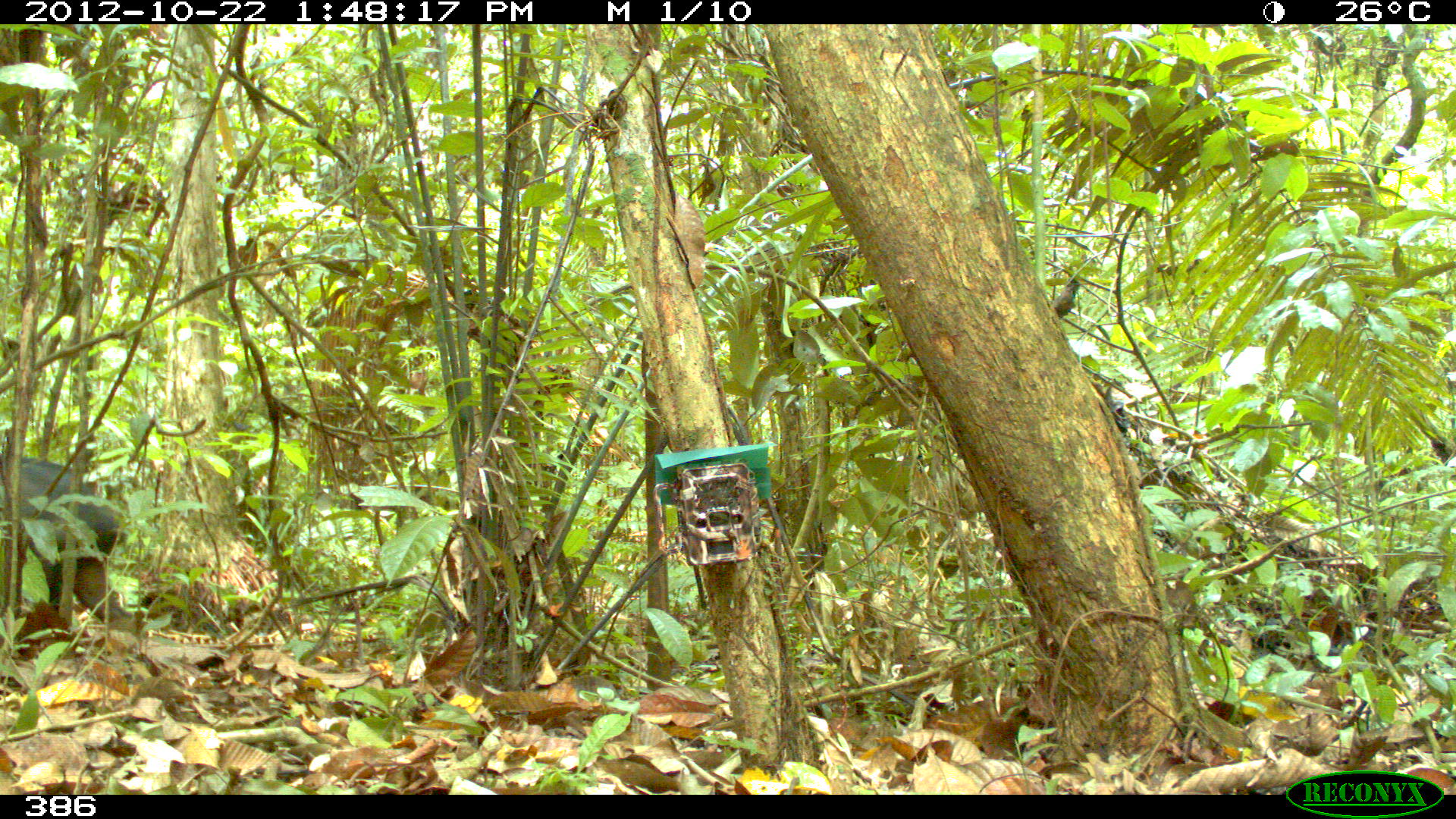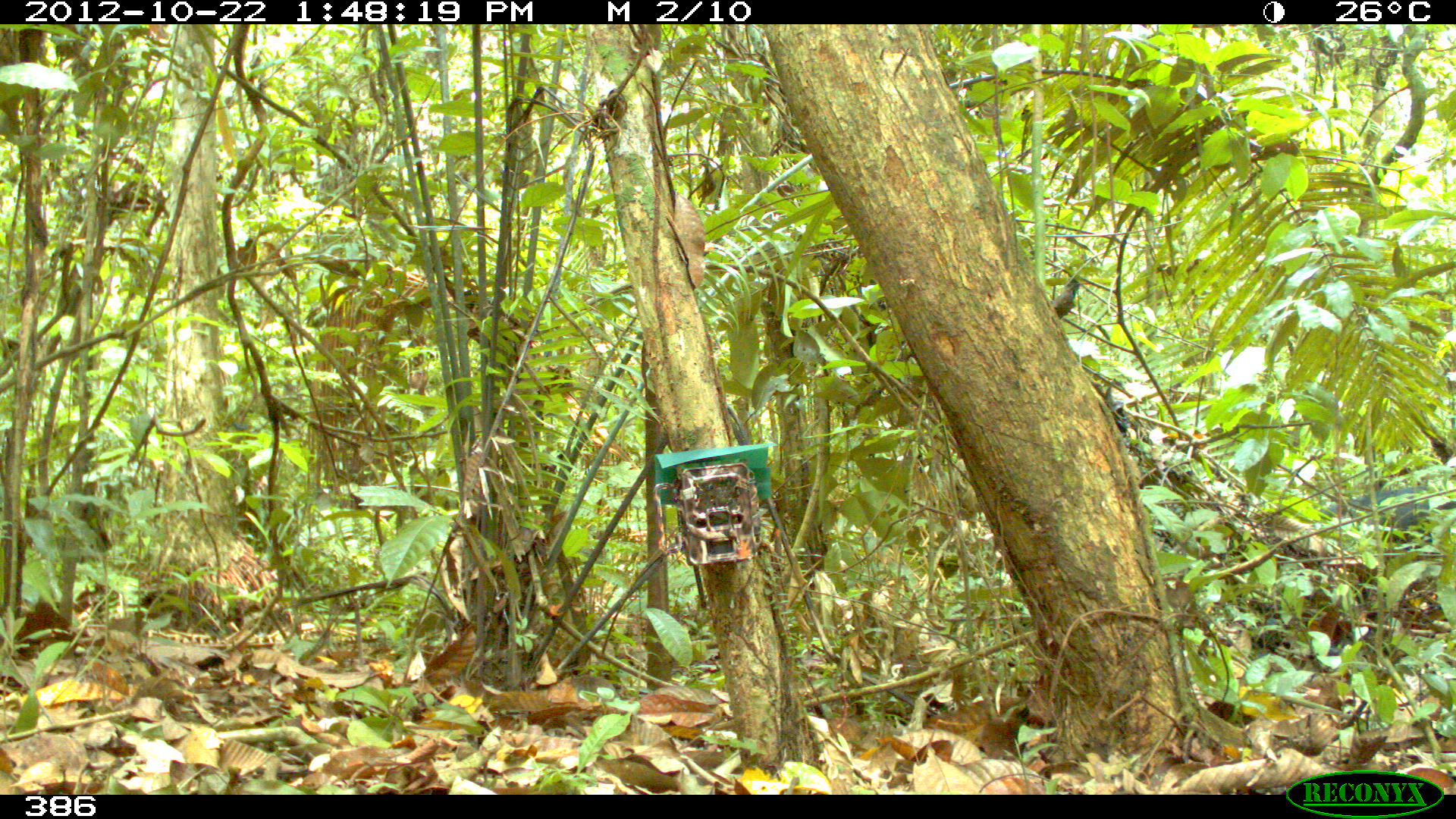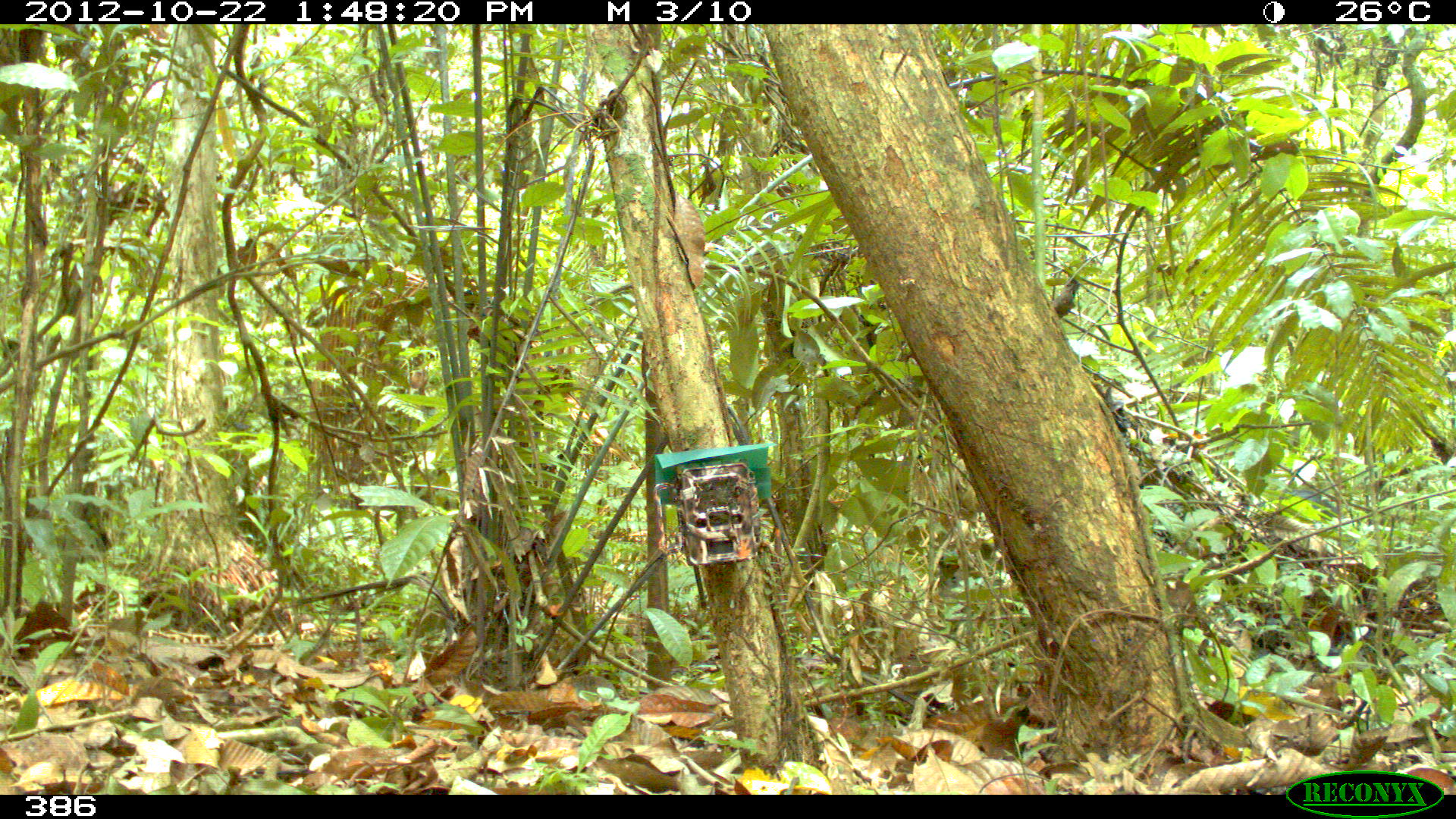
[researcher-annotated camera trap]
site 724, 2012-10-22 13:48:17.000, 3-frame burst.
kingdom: Animalia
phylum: Chordata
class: Mammalia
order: Artiodactyla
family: Tayassuidae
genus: Tayassu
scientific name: Tayassu pecari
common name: white-lipped peccary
Tayassu pecari (white-lipped peccary).